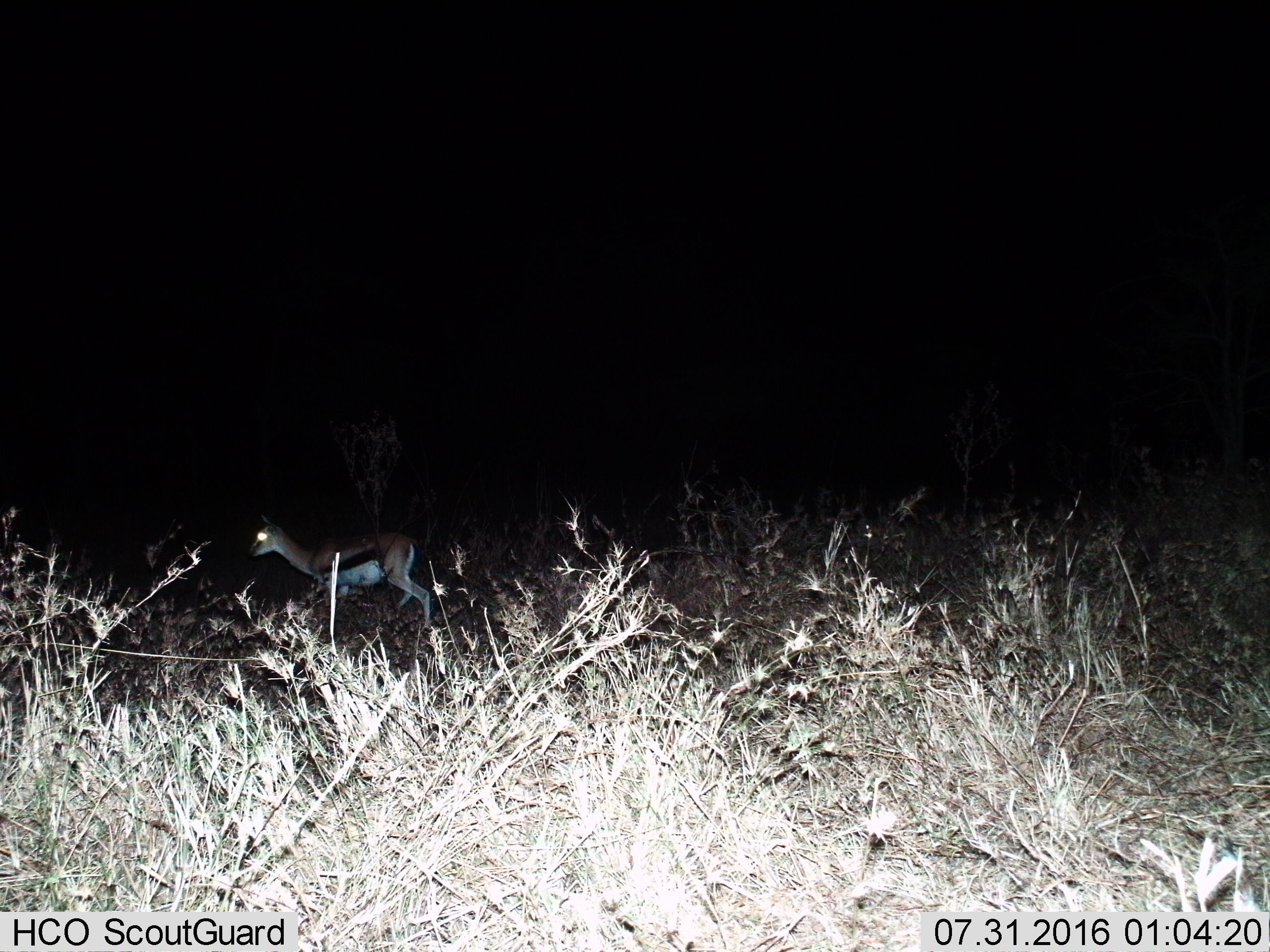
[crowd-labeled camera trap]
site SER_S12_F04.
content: unidentified animal